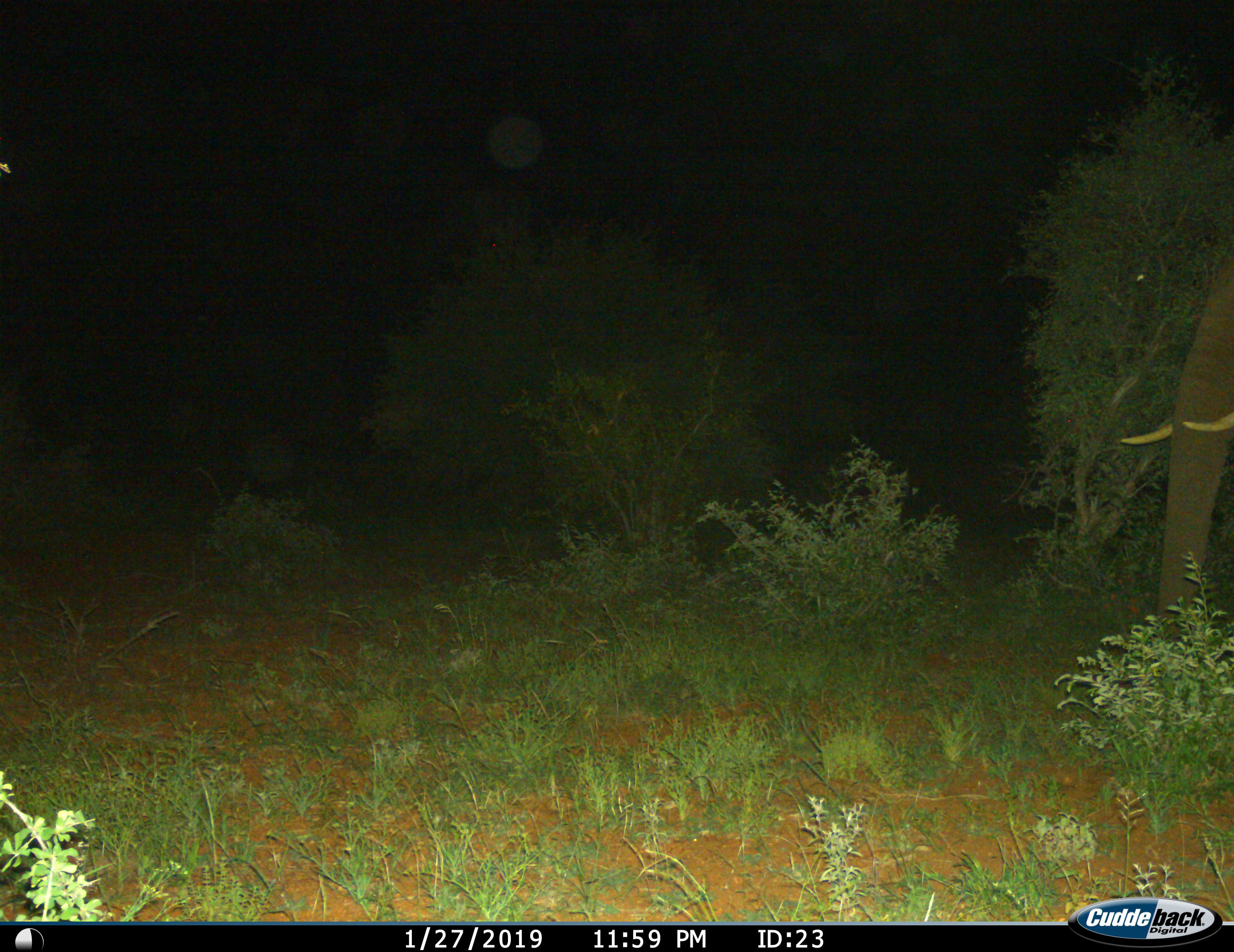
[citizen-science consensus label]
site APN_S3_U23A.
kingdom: Animalia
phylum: Chordata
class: Mammalia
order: Proboscidea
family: Elephantidae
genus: Loxodonta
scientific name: Loxodonta africana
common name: african bush elephant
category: elephant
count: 1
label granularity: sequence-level